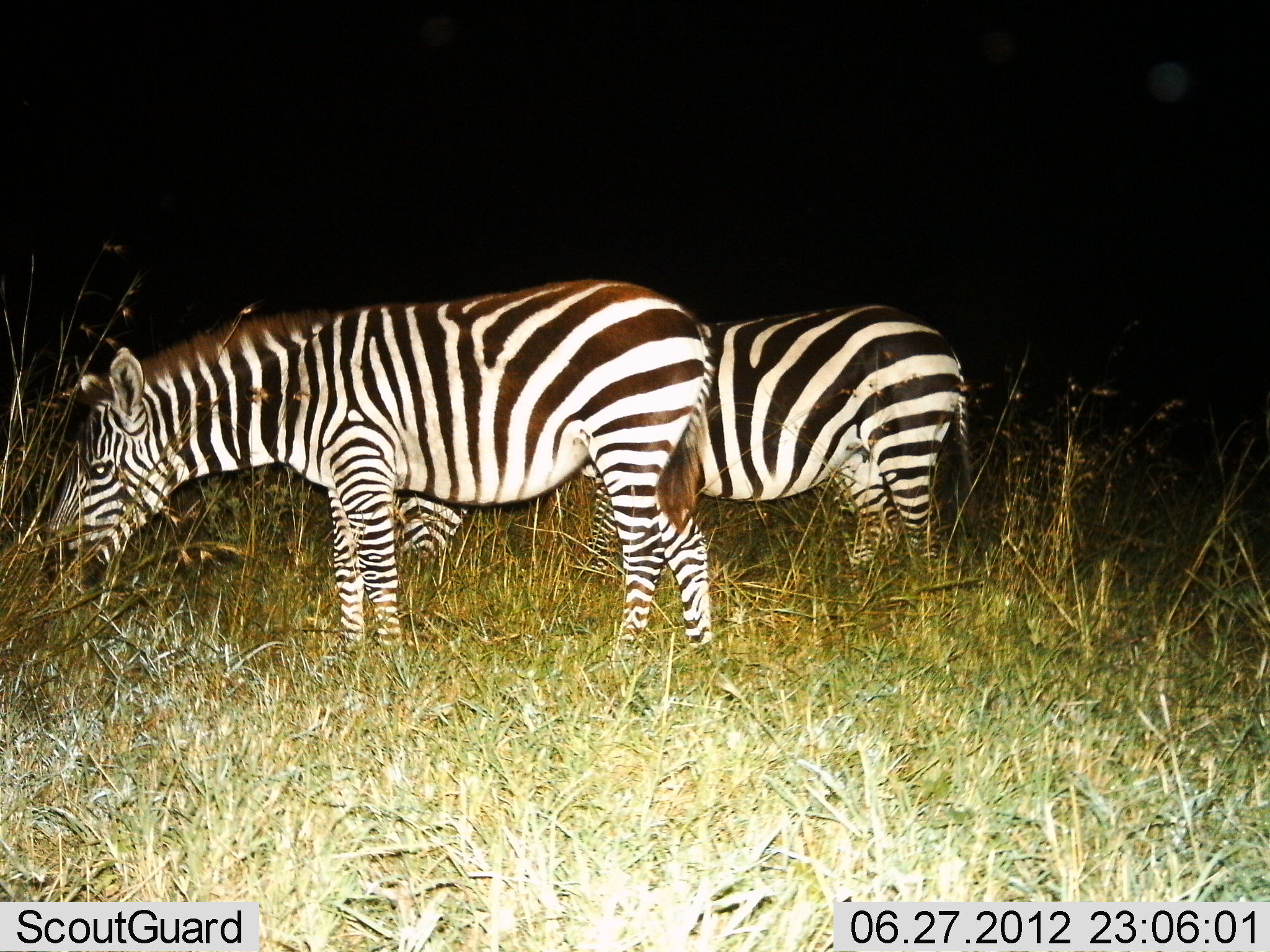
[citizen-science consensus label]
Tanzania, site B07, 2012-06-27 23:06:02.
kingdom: Animalia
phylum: Chordata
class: Mammalia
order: Perissodactyla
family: Equidae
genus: Equus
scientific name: Equus quagga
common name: plains zebra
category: zebra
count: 2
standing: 30%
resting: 0%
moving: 0%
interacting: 0%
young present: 0%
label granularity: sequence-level